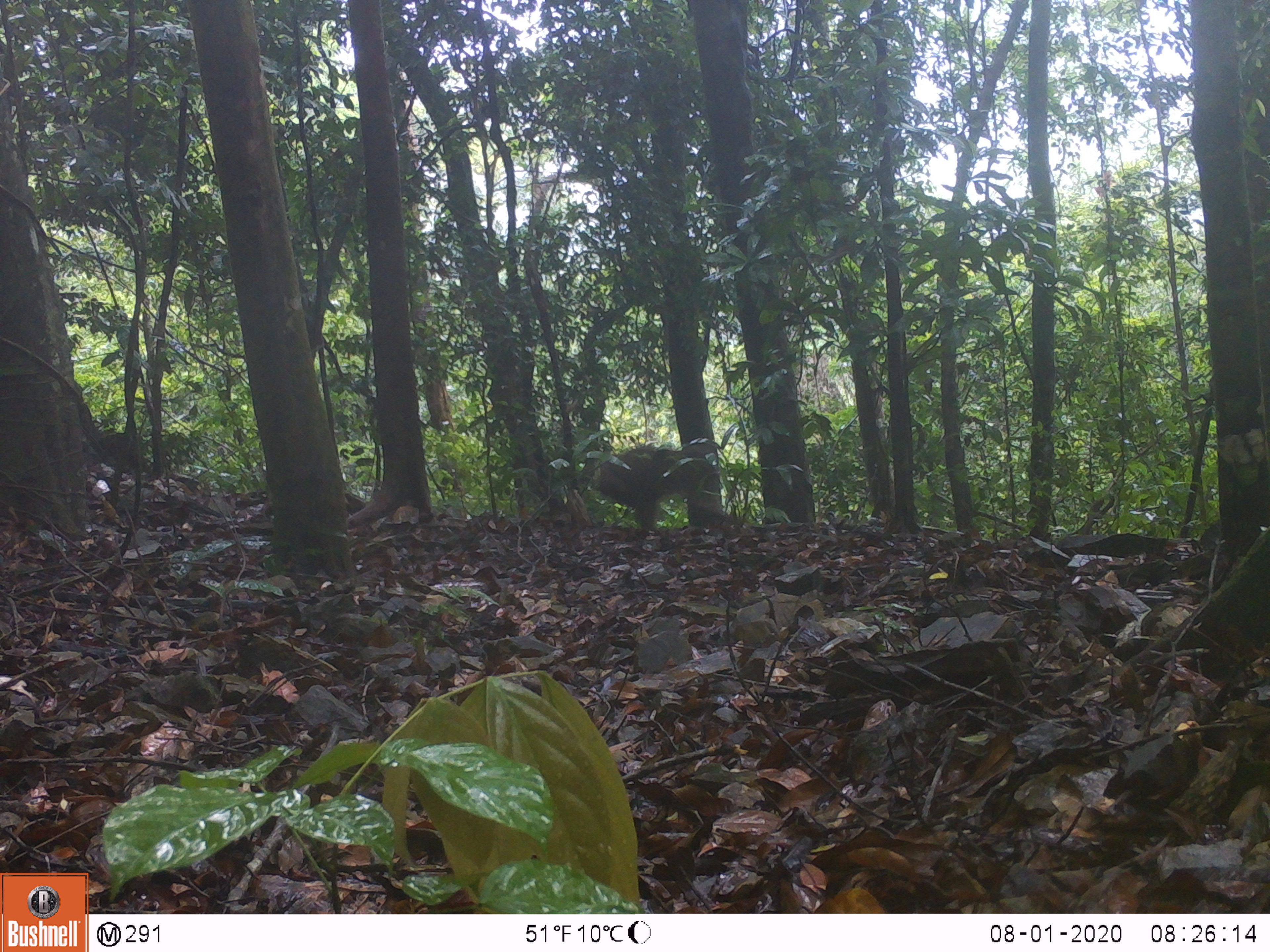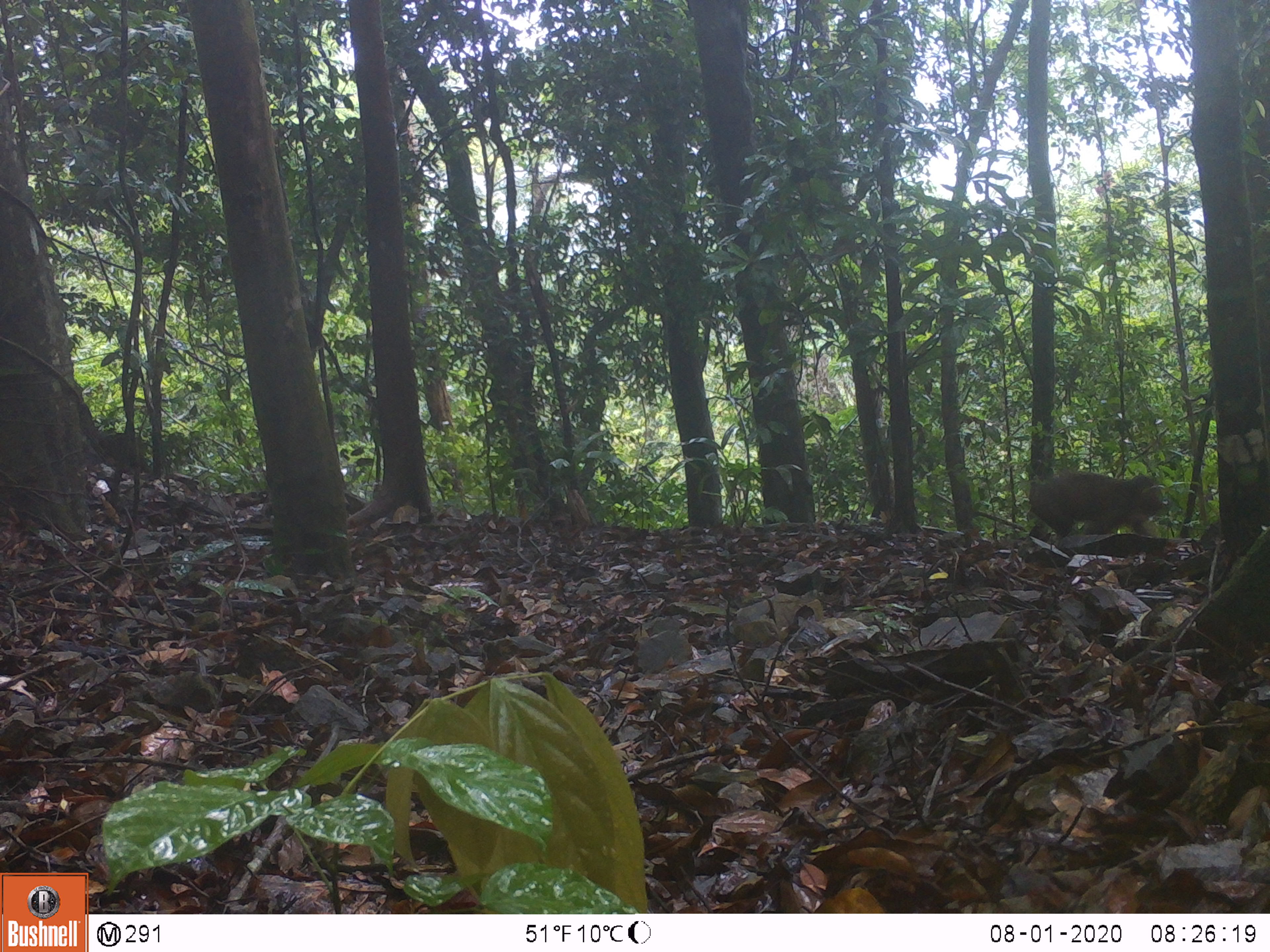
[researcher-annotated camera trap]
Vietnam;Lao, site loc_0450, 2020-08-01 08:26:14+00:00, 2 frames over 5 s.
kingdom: Animalia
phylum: Chordata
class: Mammalia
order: Primates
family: Cercopithecidae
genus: Macaca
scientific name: Macaca arctoides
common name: stump-tailed macaque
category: stump tailed macaque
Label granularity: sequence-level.